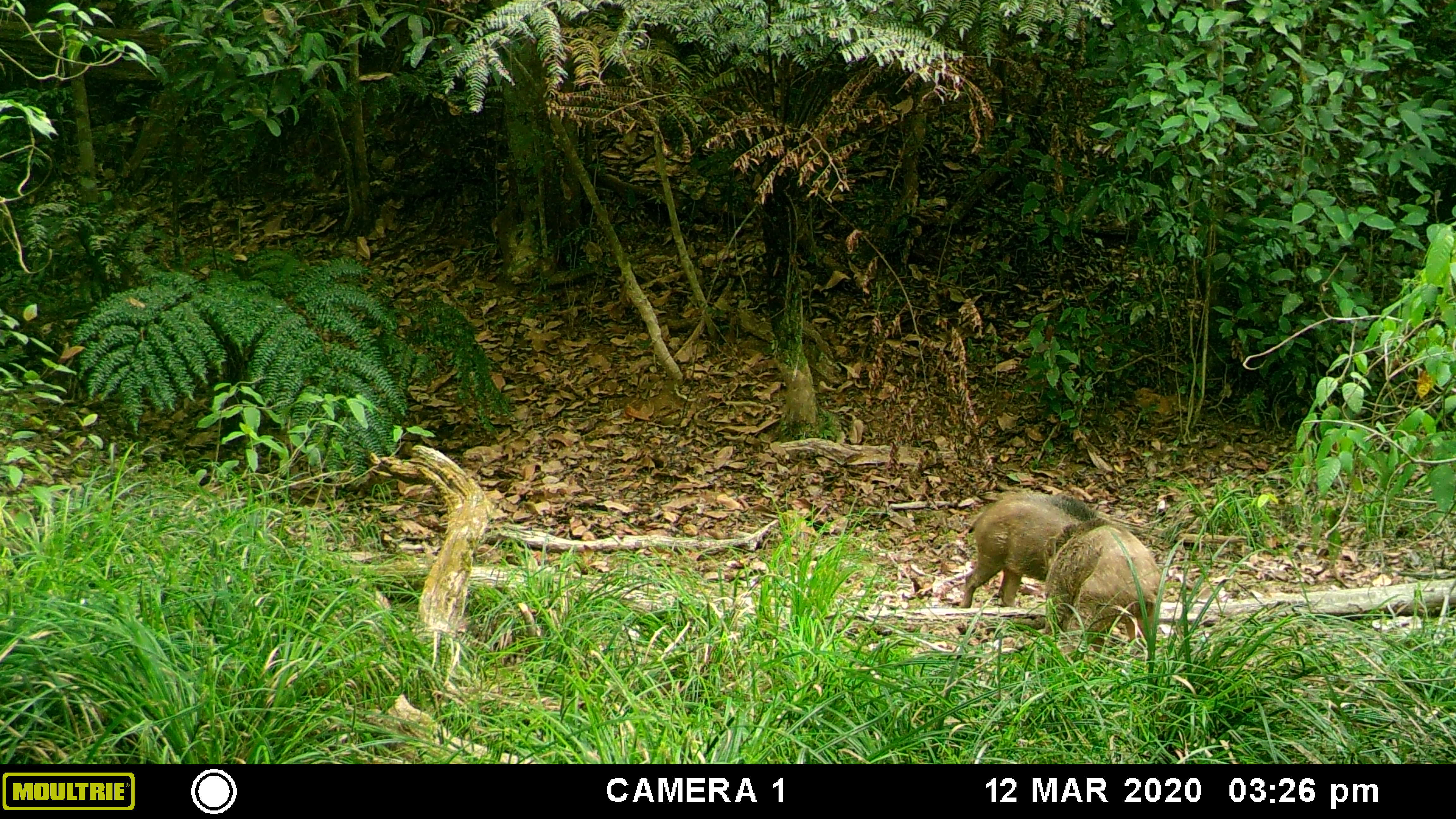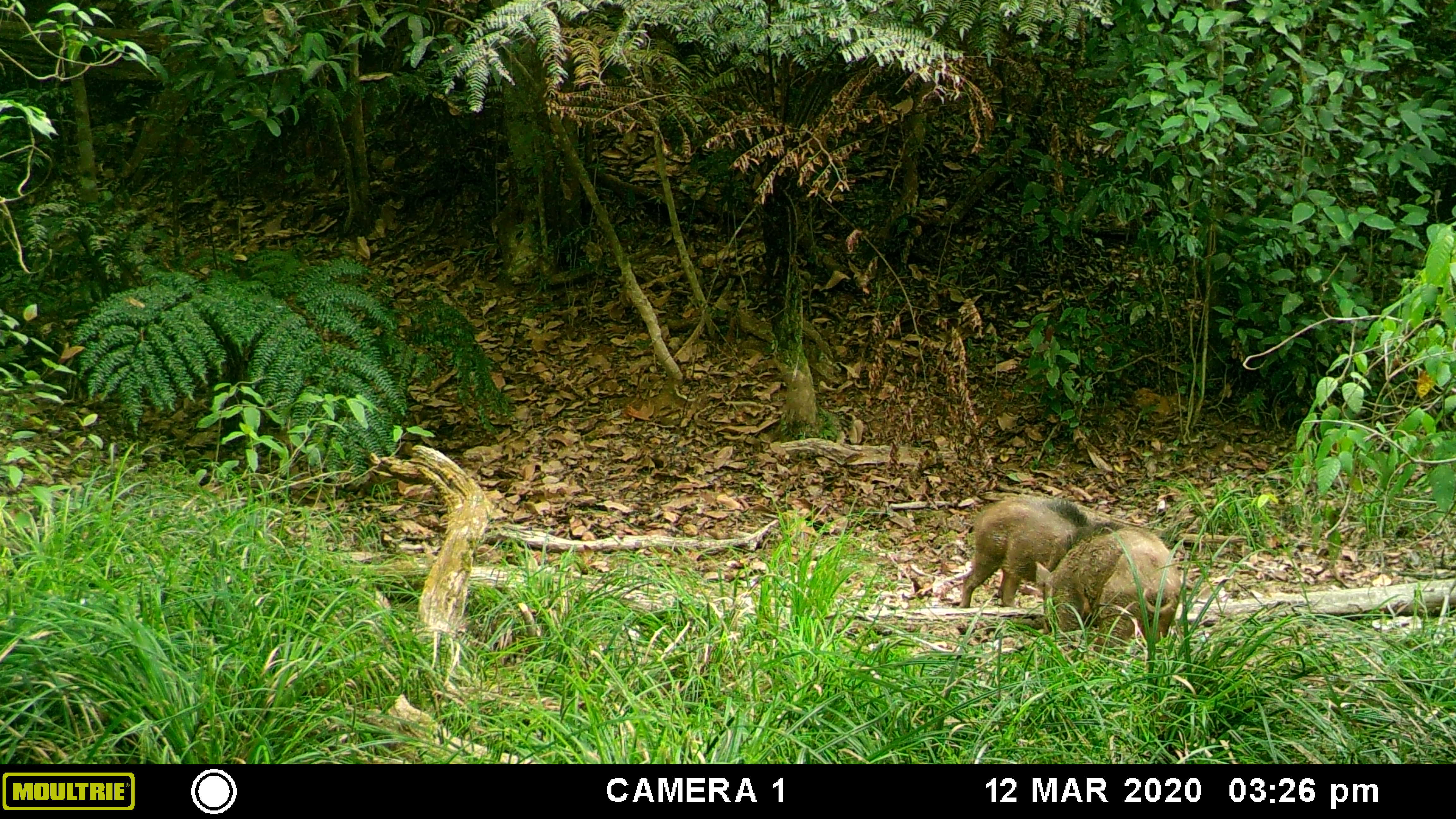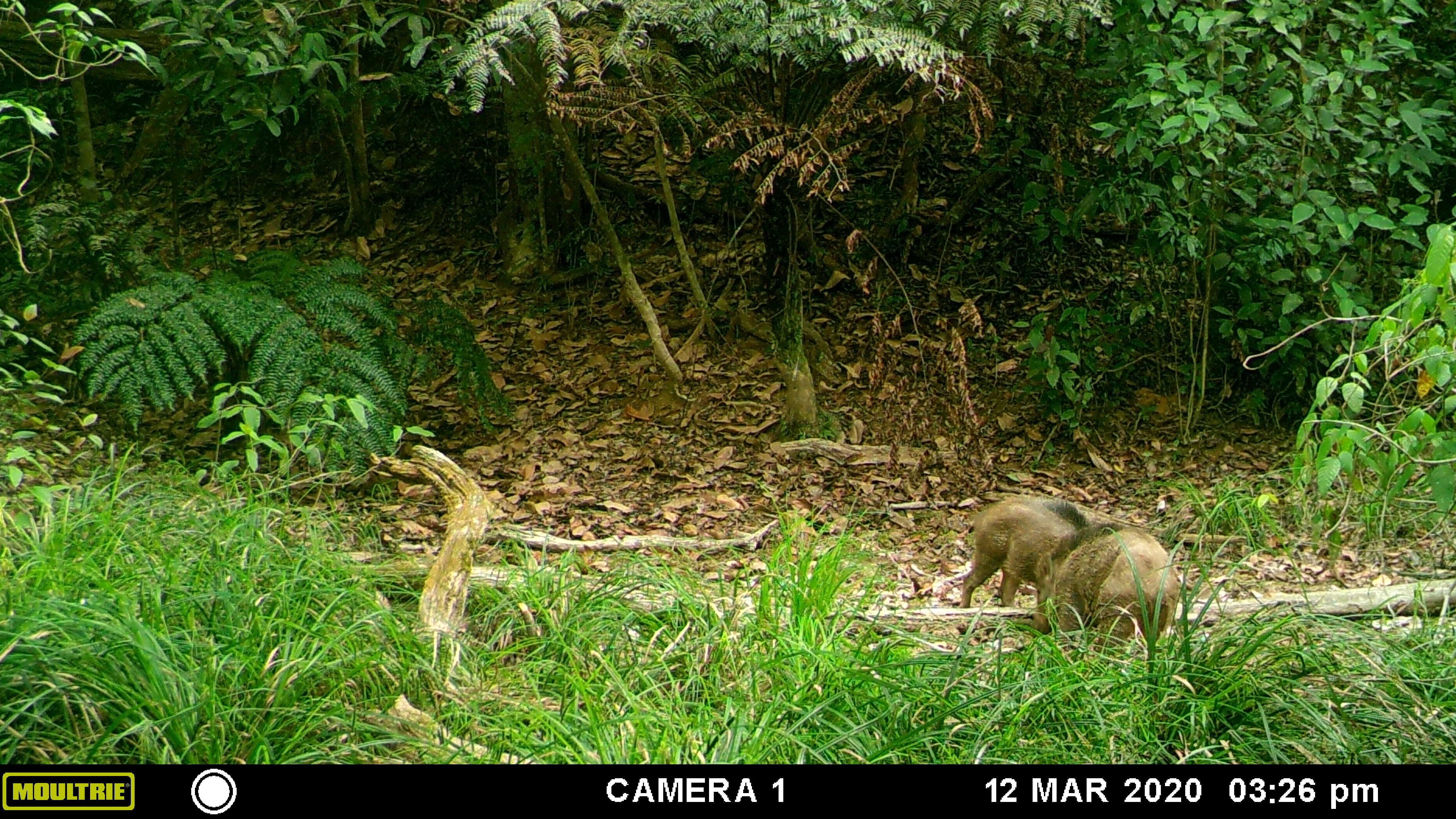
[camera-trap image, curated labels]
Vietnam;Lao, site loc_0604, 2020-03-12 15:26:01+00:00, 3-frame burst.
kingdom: Animalia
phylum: Chordata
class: Mammalia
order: Artiodactyla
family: Suidae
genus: Sus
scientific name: Sus scrofa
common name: eurasian wild pig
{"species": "eurasian wild pig (Sus scrofa)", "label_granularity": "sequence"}